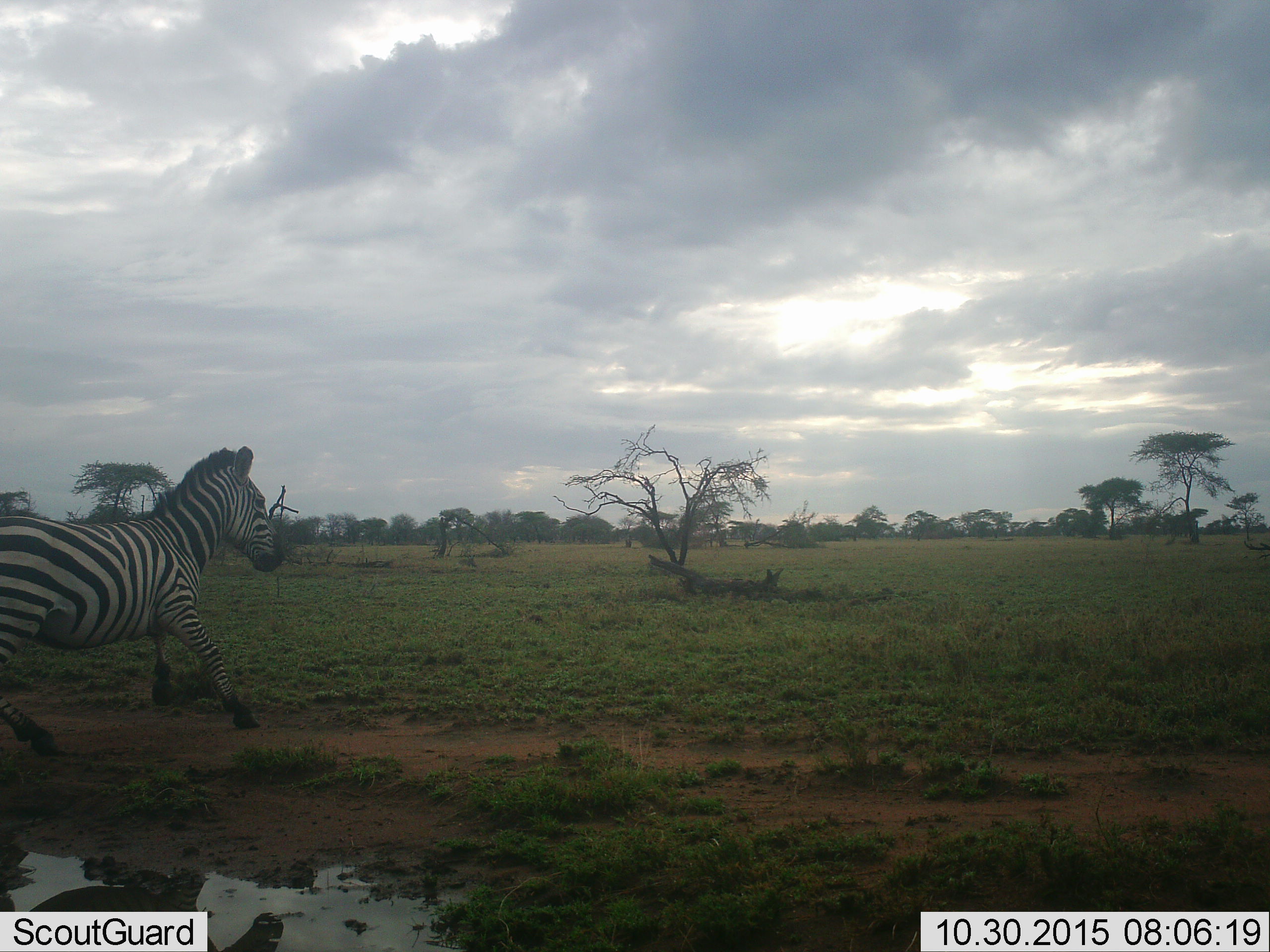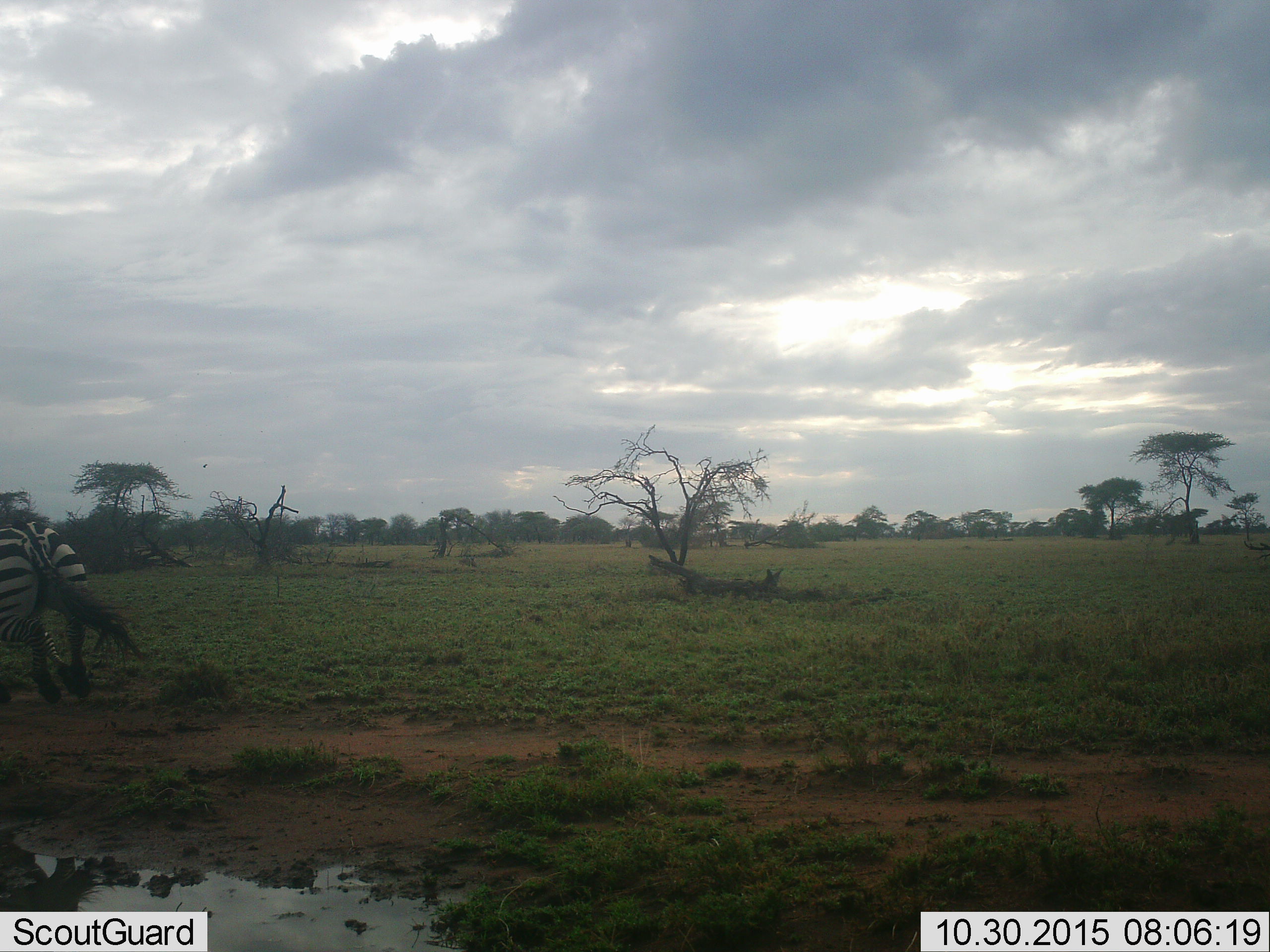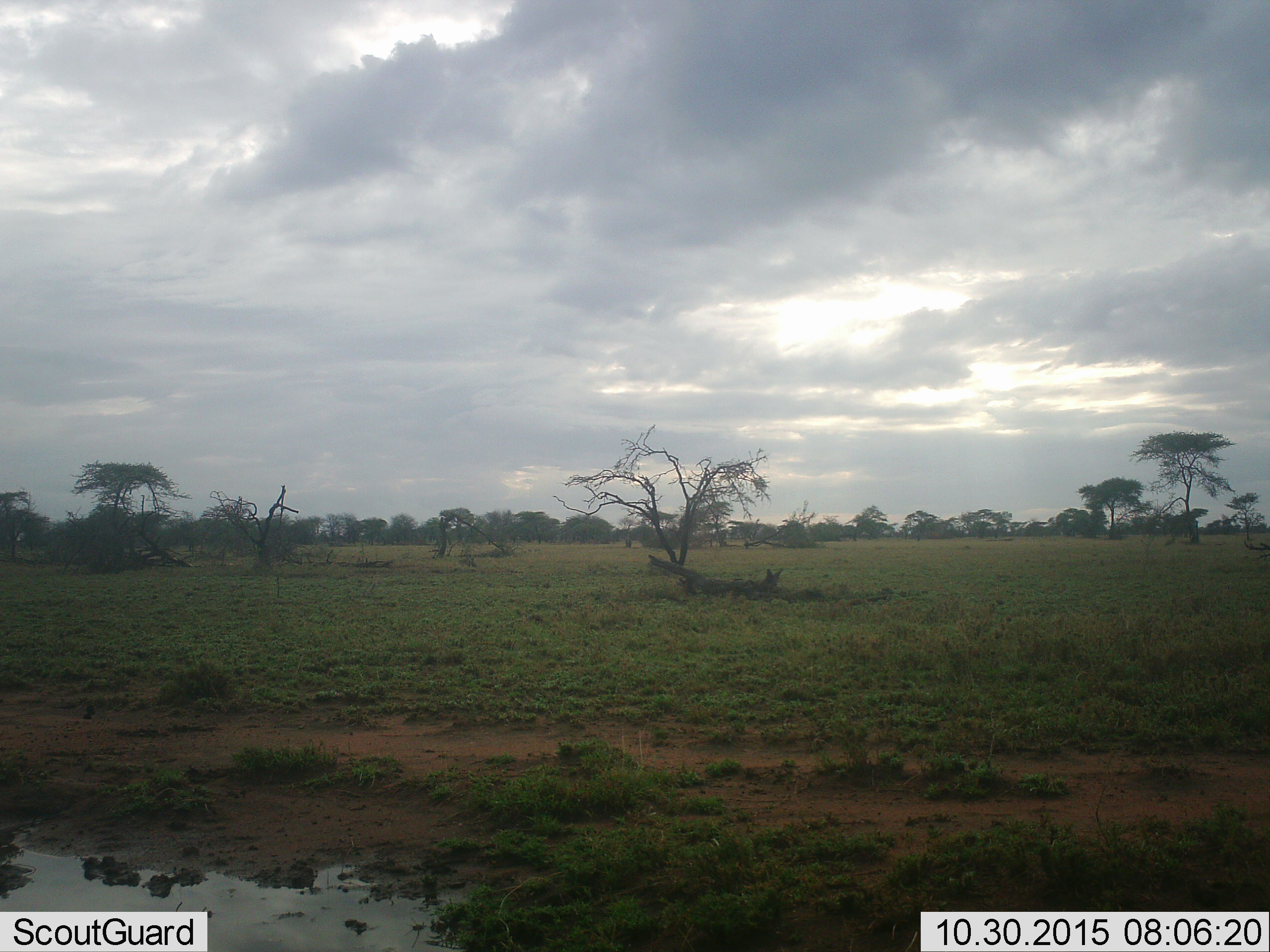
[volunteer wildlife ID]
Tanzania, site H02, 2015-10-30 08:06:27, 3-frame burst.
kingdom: Animalia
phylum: Chordata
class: Mammalia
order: Perissodactyla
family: Equidae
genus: Equus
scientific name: Equus quagga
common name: plains zebra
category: zebra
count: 1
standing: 0%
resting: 0%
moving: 100%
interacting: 0%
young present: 0%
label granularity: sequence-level